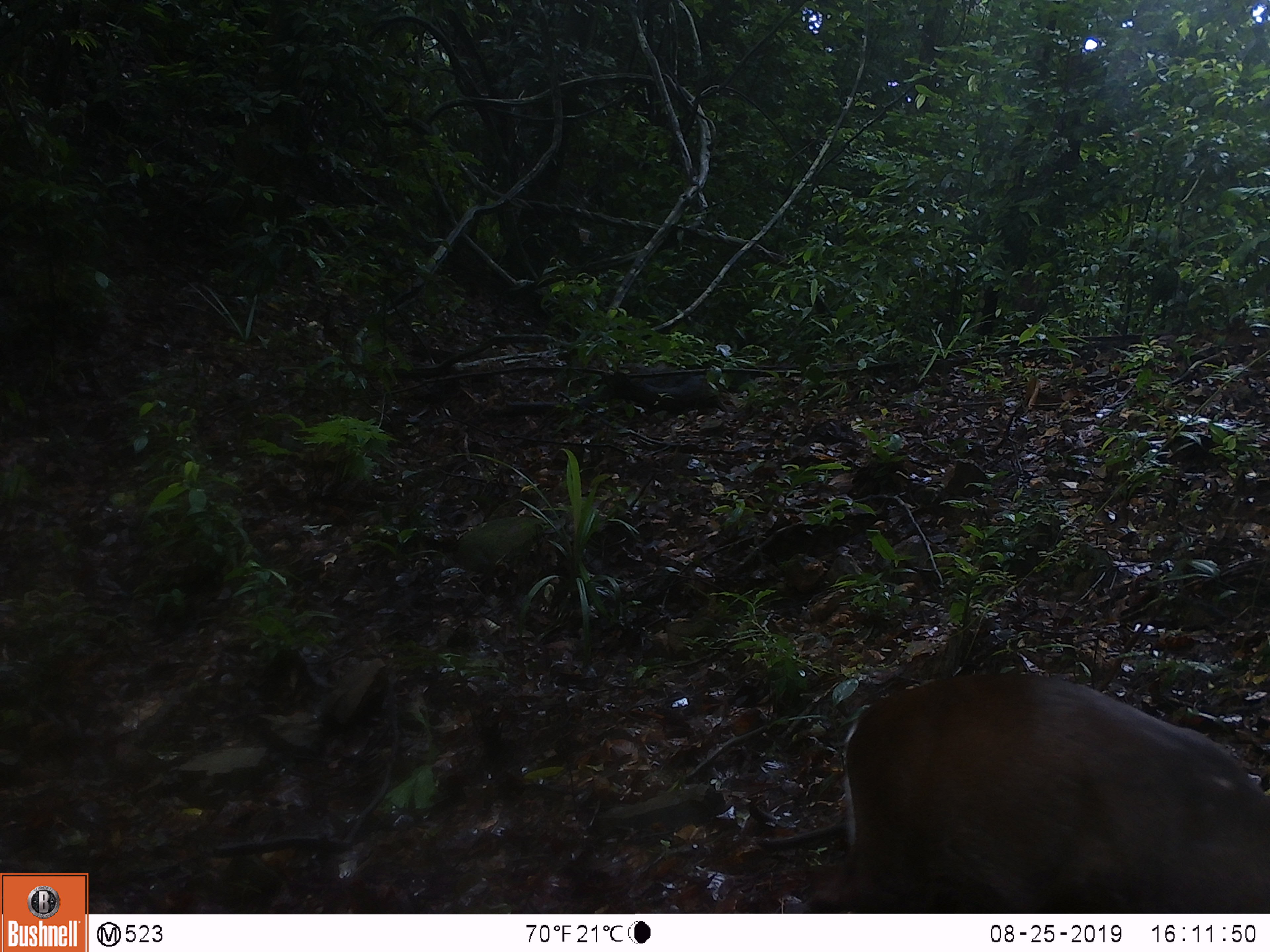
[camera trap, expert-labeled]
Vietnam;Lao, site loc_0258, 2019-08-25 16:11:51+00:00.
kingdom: Animalia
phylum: Chordata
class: Mammalia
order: Artiodactyla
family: Cervidae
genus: Muntiacus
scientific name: Muntiacus rooseveltorum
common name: roosevelt's muntjac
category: roosevelts muntjac group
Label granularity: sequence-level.